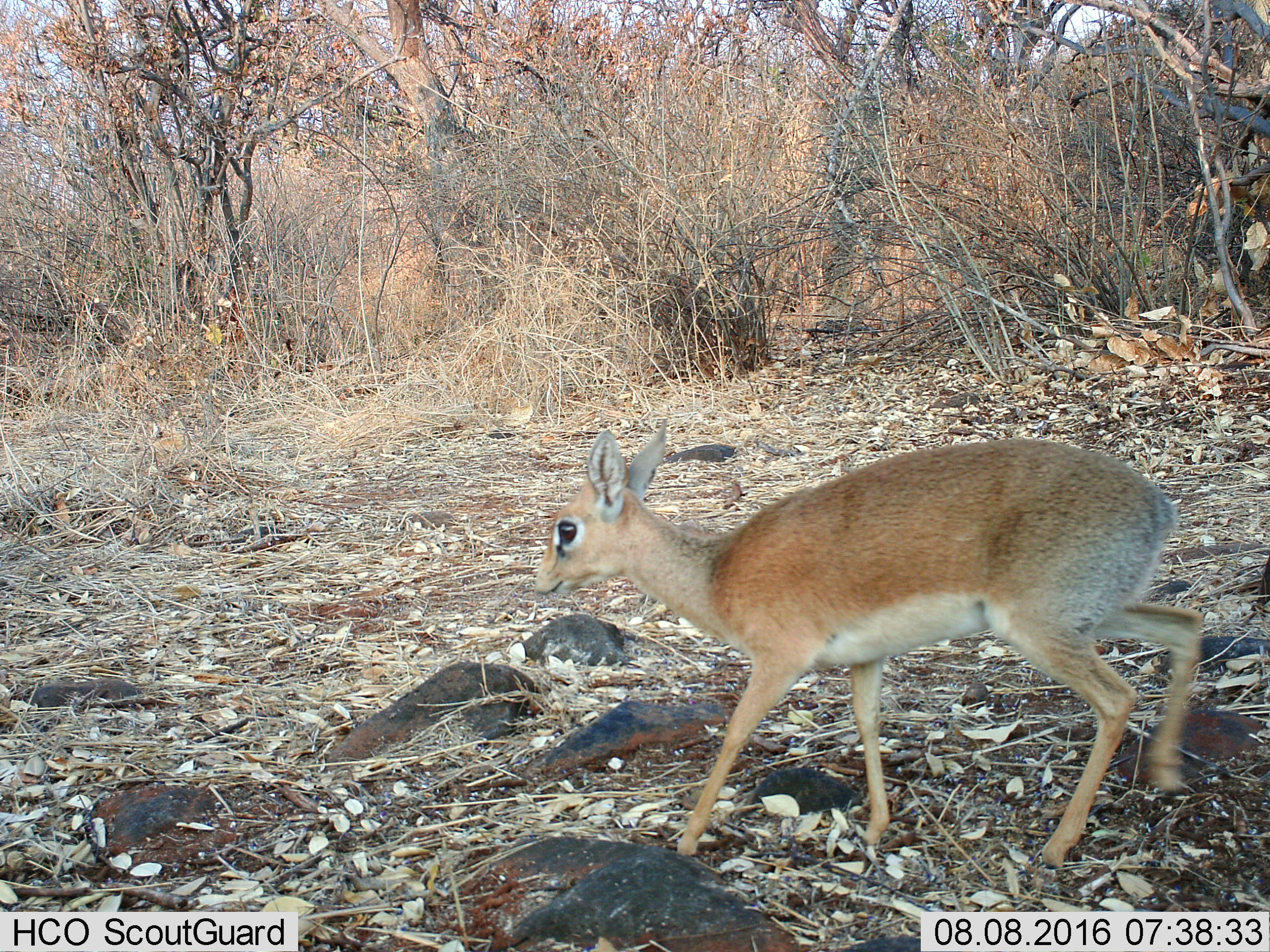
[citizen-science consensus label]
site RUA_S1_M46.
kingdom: Animalia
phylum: Chordata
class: Mammalia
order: Artiodactyla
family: Bovidae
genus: Madoqua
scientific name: Madoqua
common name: dik-dik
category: dikdik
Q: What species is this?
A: Dikdik (dik-dik) (Madoqua).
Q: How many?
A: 1.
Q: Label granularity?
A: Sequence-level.